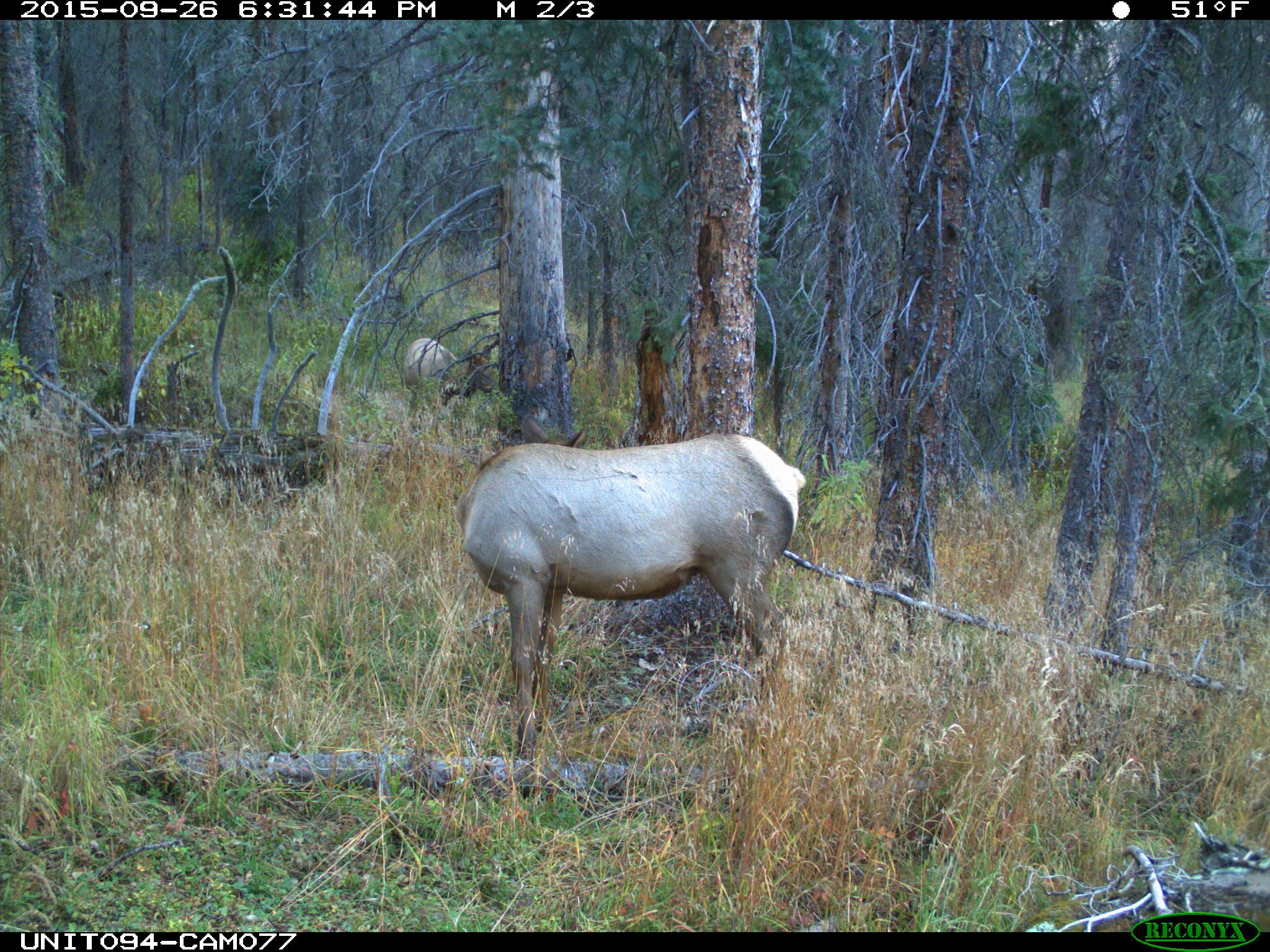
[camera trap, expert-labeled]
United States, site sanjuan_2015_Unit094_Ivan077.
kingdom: Animalia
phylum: Chordata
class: Mammalia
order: Artiodactyla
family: Cervidae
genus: Cervus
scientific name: Cervus elaphus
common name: red deer